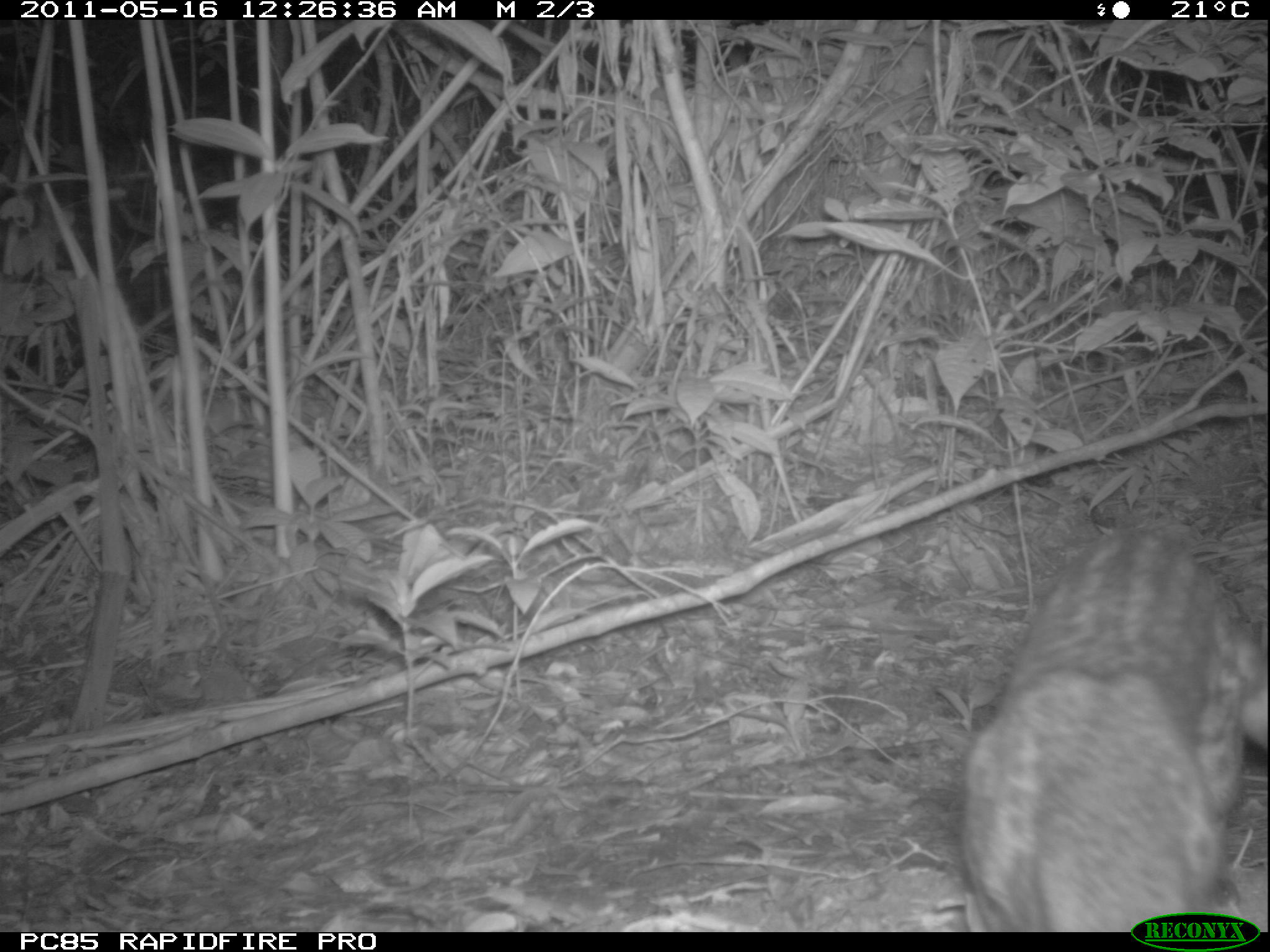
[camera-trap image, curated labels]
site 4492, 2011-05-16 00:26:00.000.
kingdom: Animalia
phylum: Chordata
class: Mammalia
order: Carnivora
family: Viverridae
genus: Viverricula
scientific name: Viverricula indica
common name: small indian civet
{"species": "Viverricula indica (small indian civet)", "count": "1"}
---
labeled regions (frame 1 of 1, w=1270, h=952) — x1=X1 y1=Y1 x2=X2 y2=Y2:
viverricula indica: x1=962 y1=528 x2=1270 y2=932